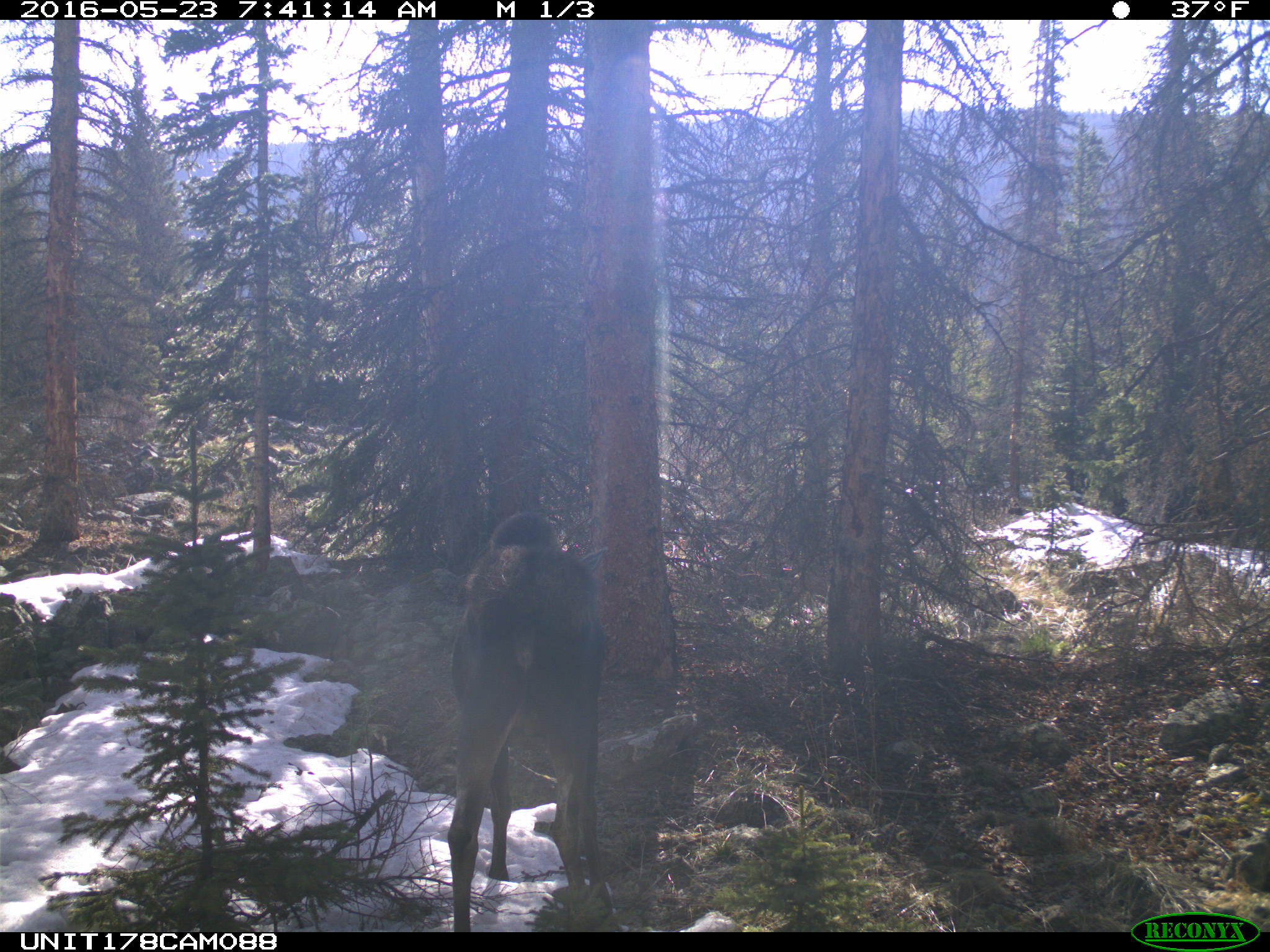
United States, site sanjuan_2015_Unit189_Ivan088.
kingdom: Animalia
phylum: Chordata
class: Mammalia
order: Artiodactyla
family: Cervidae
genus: Alces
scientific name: Alces alces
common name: moose